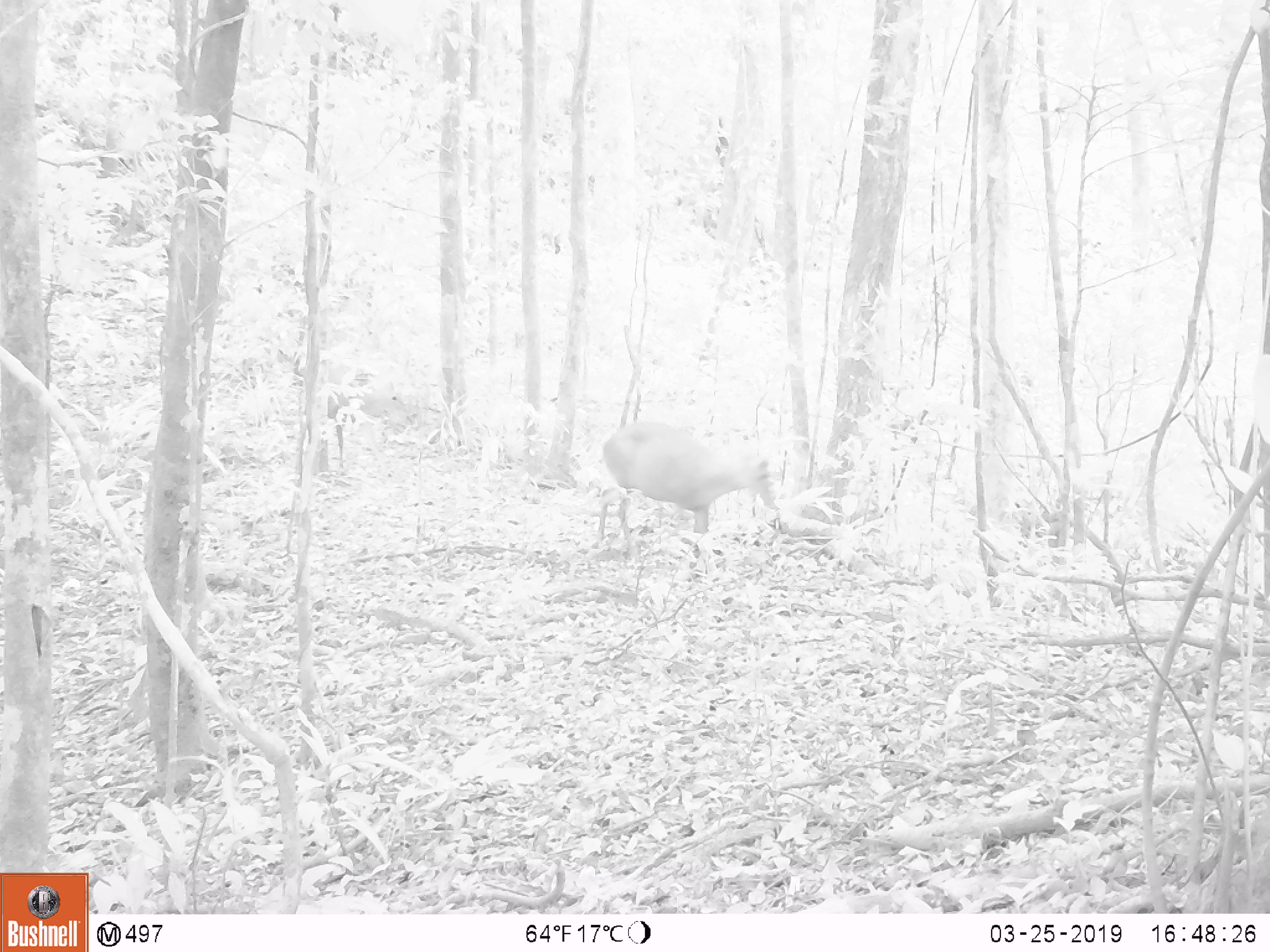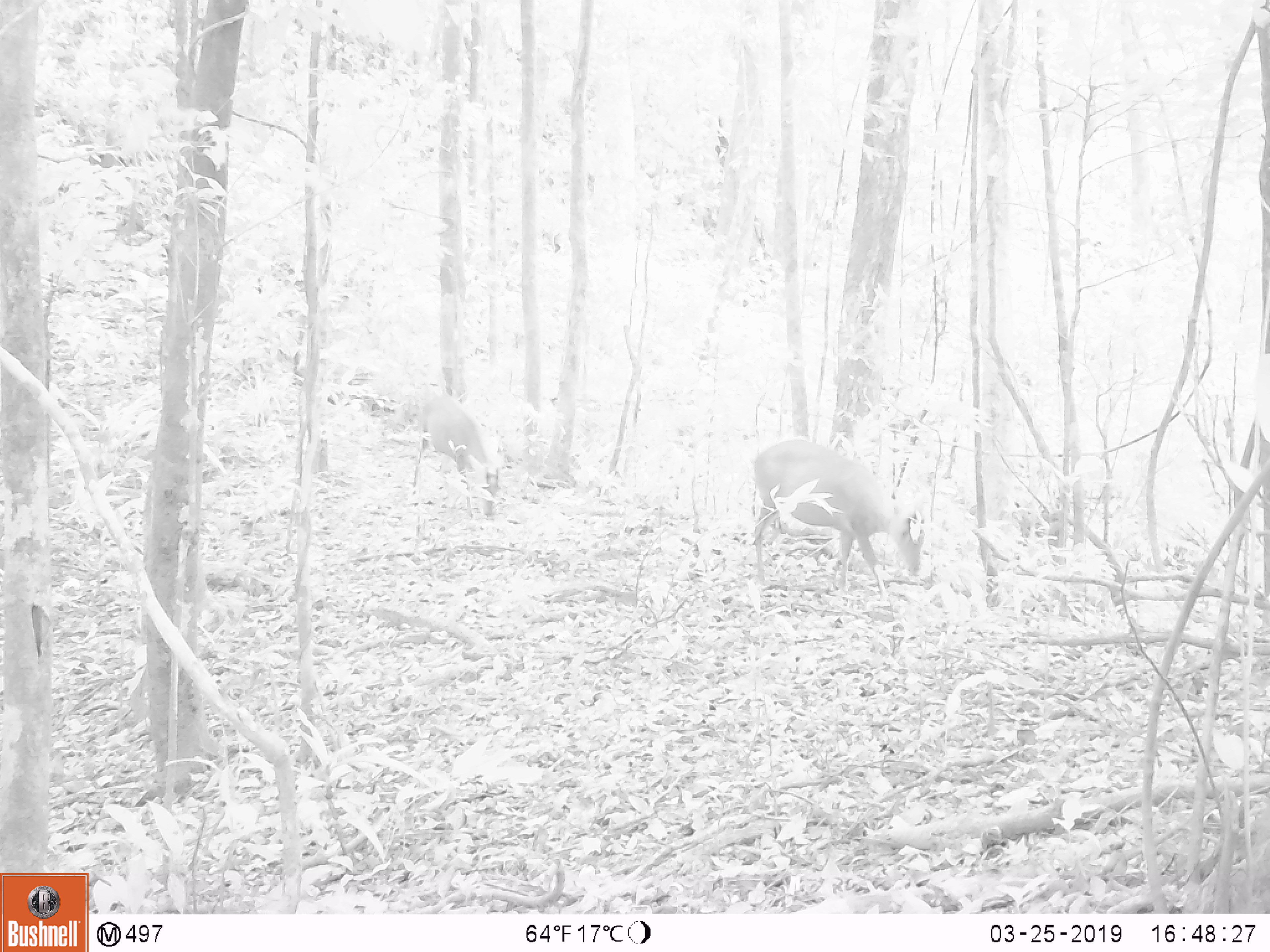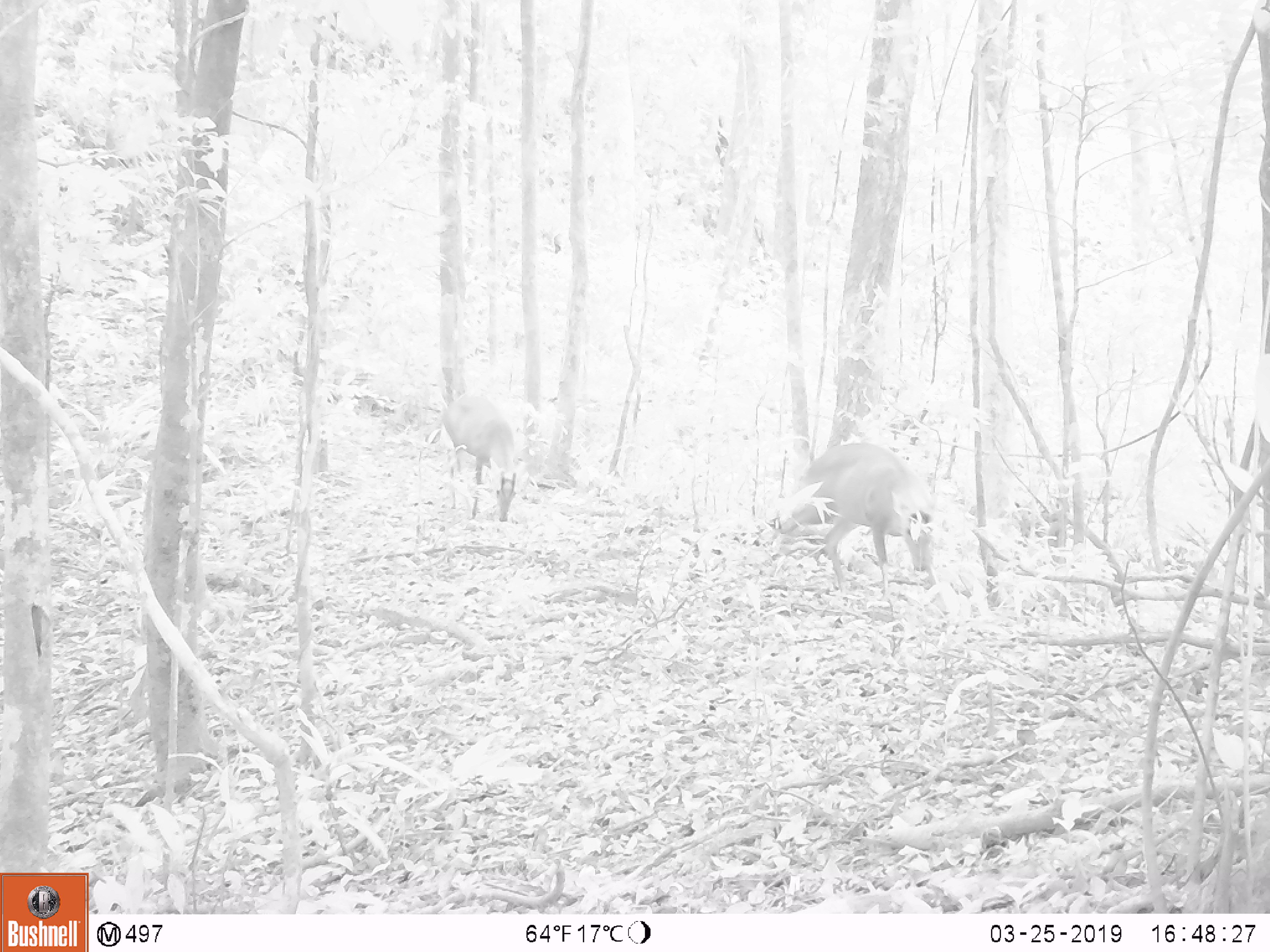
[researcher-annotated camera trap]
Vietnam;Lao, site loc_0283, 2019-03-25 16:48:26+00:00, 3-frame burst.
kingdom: Animalia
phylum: Chordata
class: Mammalia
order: Artiodactyla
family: Cervidae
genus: Muntiacus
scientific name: Muntiacus rooseveltorum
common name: roosevelt's muntjac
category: roosevelts muntjac group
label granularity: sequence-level